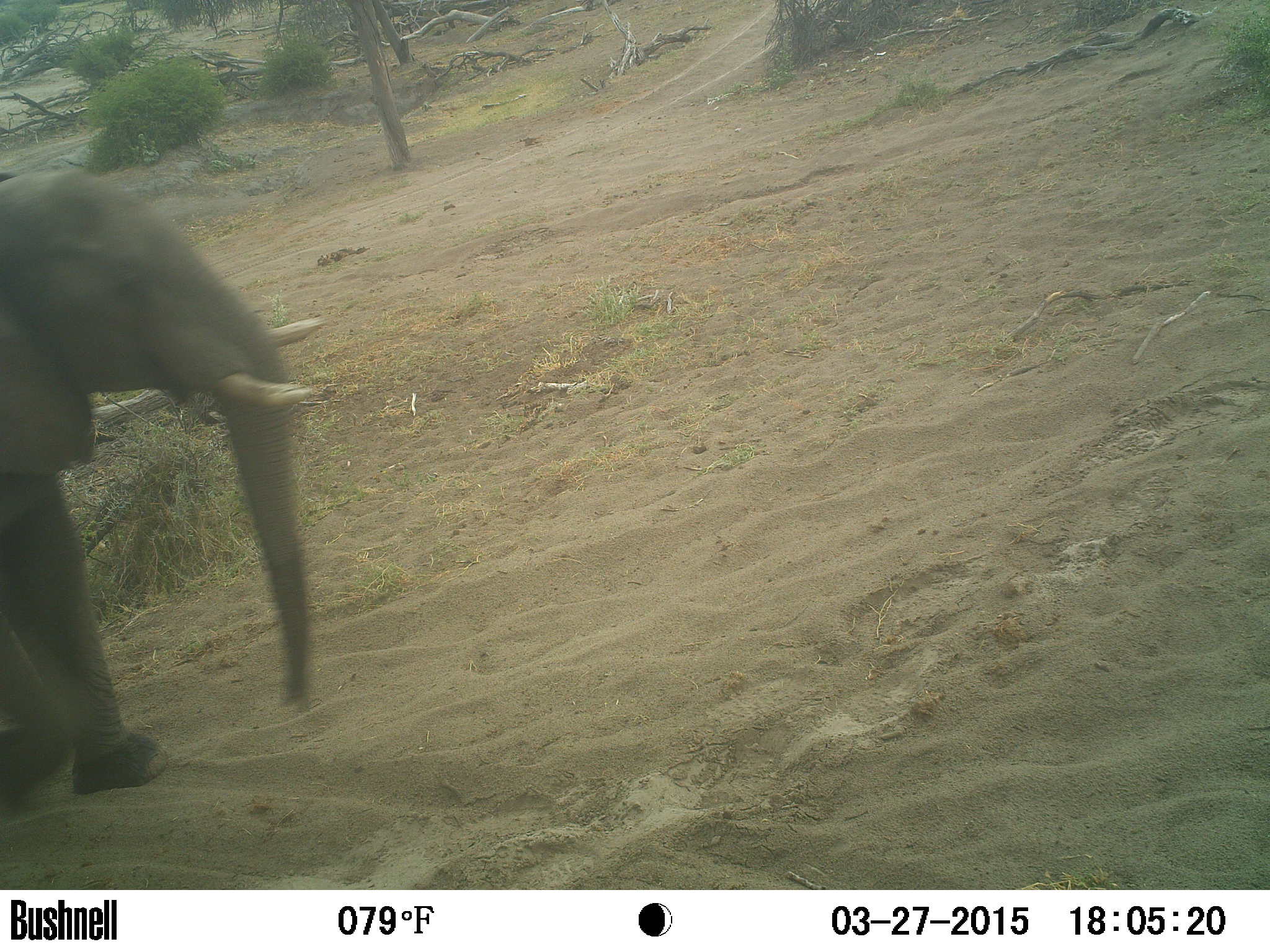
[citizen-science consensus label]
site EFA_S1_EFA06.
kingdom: Animalia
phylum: Chordata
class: Mammalia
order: Proboscidea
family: Elephantidae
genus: Loxodonta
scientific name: Loxodonta africana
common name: african bush elephant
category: elephant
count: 1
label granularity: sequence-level